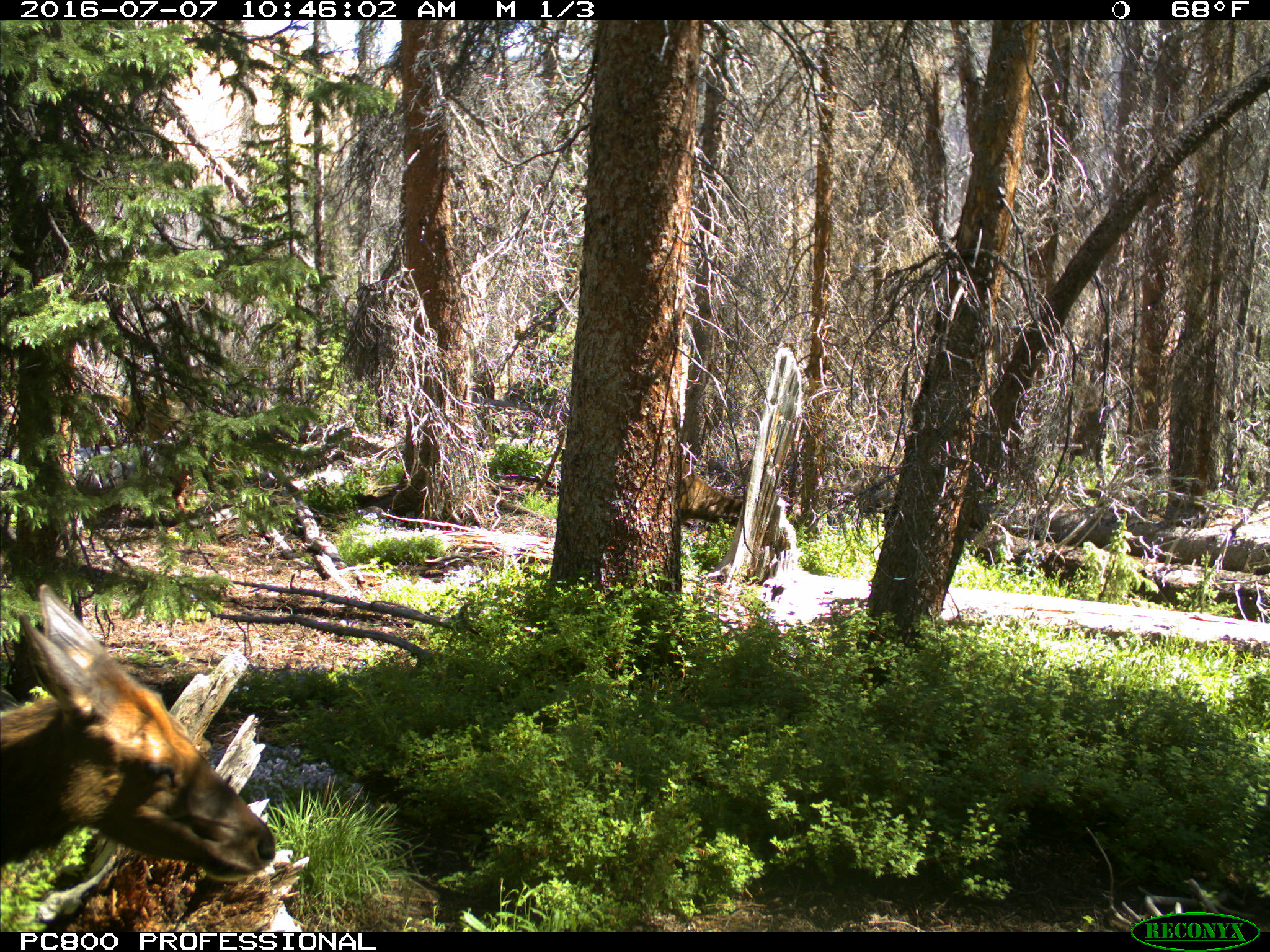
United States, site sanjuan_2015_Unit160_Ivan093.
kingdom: Animalia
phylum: Chordata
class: Mammalia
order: Artiodactyla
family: Cervidae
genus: Cervus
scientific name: Cervus elaphus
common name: red deer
Cervus elaphus (red deer).